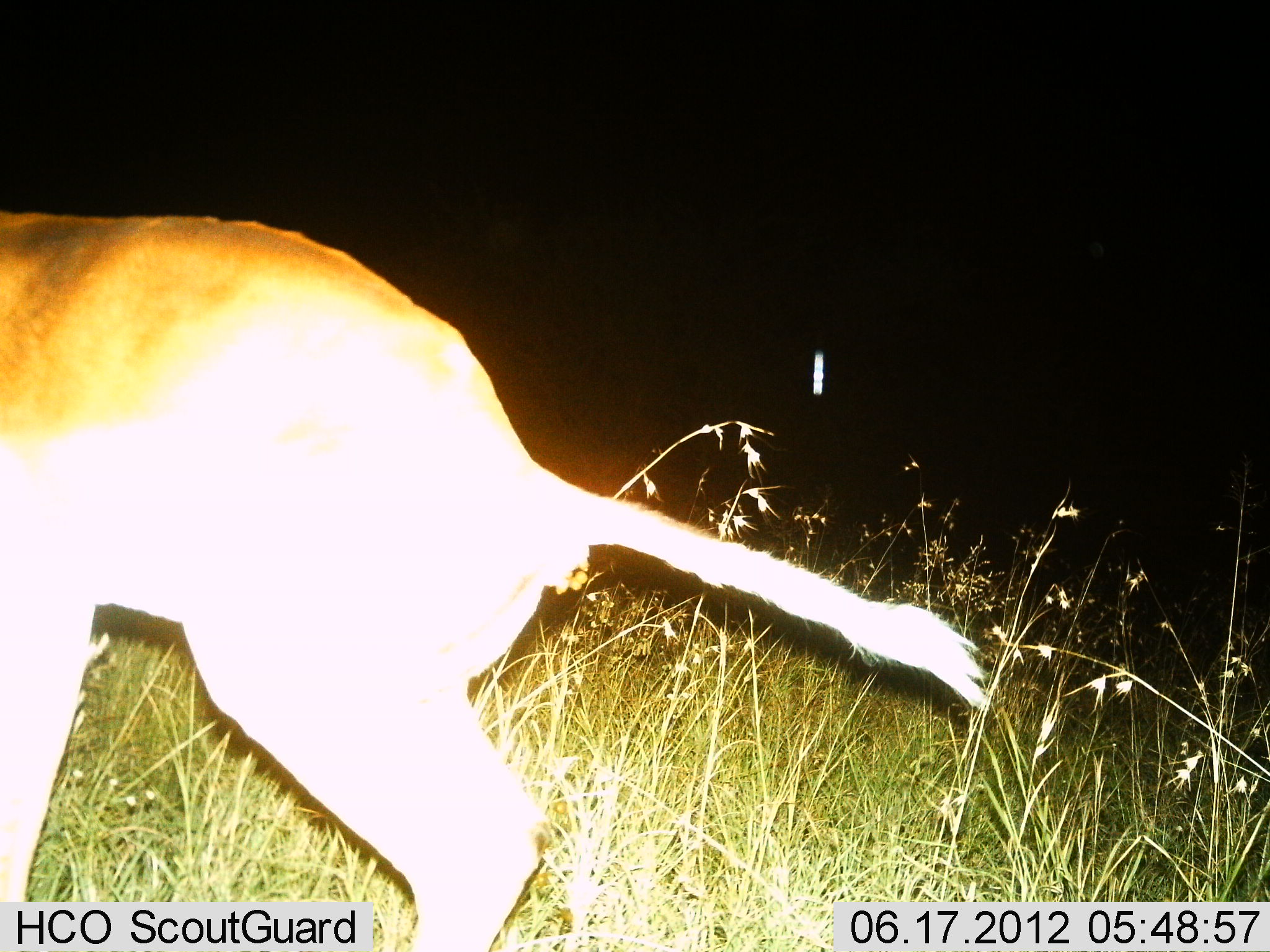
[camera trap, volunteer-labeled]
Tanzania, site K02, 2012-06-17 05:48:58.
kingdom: Animalia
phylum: Chordata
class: Mammalia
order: Carnivora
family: Felidae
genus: Panthera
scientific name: Panthera leo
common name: lion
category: lionfemale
Lionfemale (lion) (Panthera leo), count 1. Behavior (volunteer vote fractions): standing 30%, resting 0%, moving 70%, interacting 0%. Young present (vote fraction): 0%. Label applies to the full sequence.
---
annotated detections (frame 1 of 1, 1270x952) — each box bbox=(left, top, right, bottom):
animal: bbox=(0, 211, 991, 952)